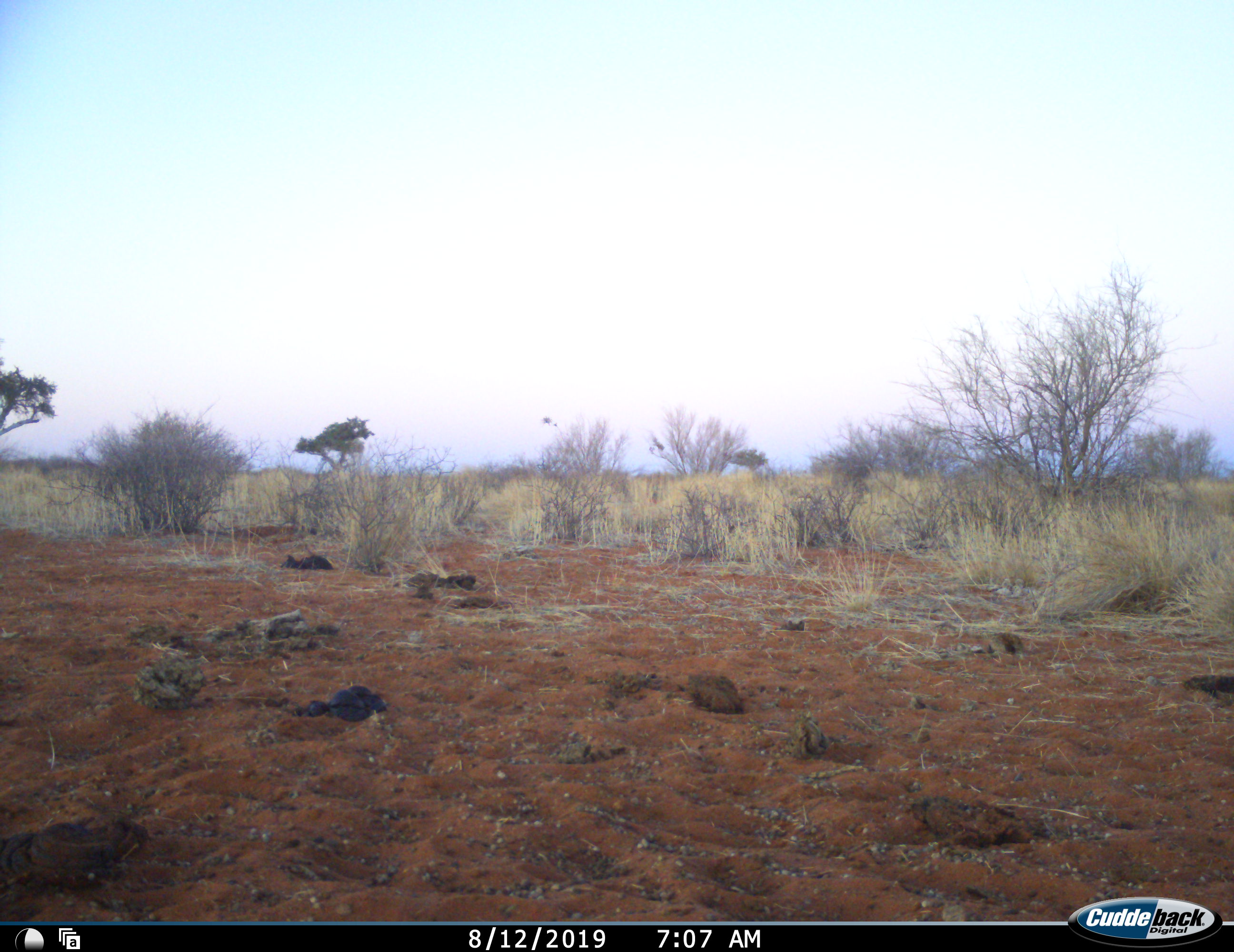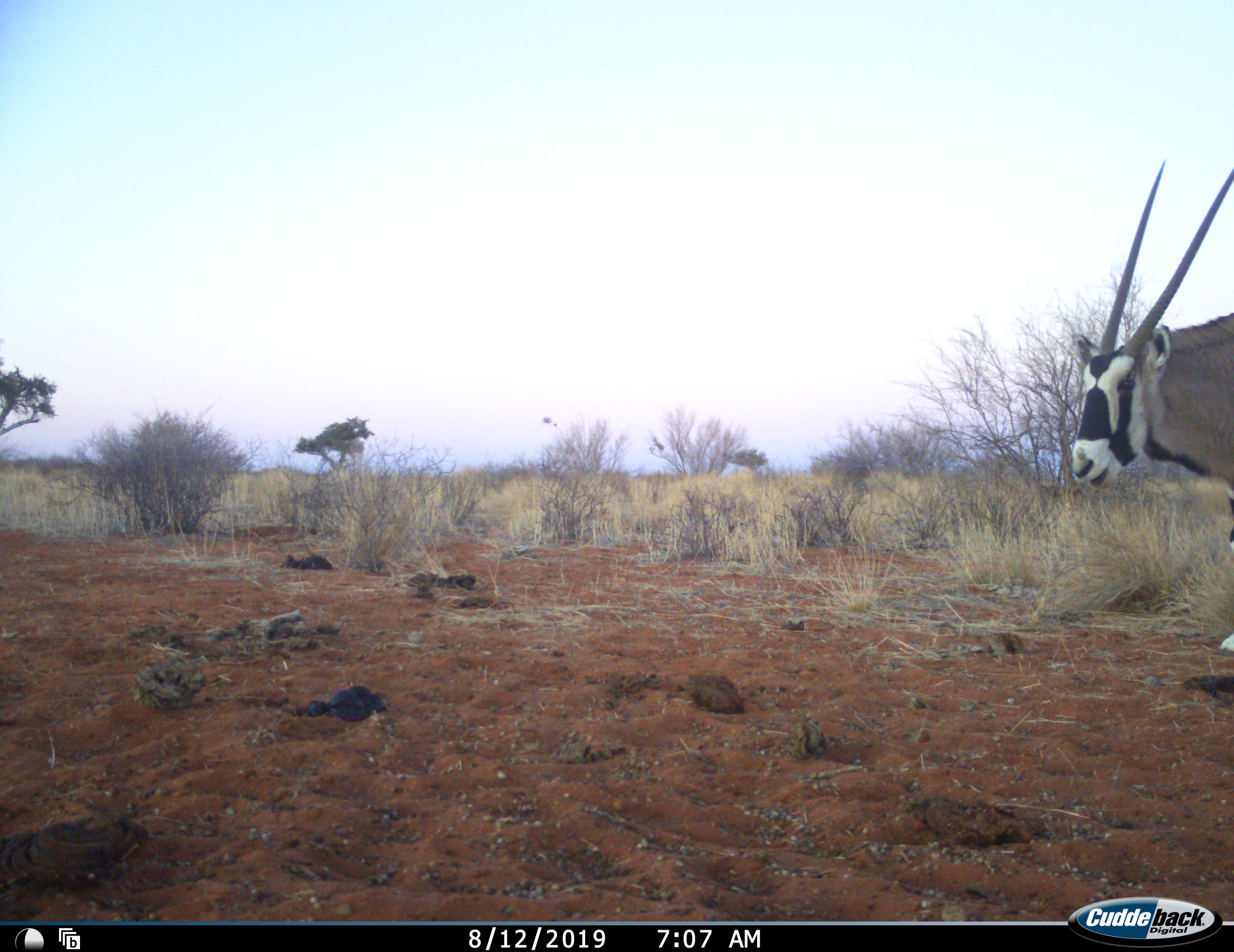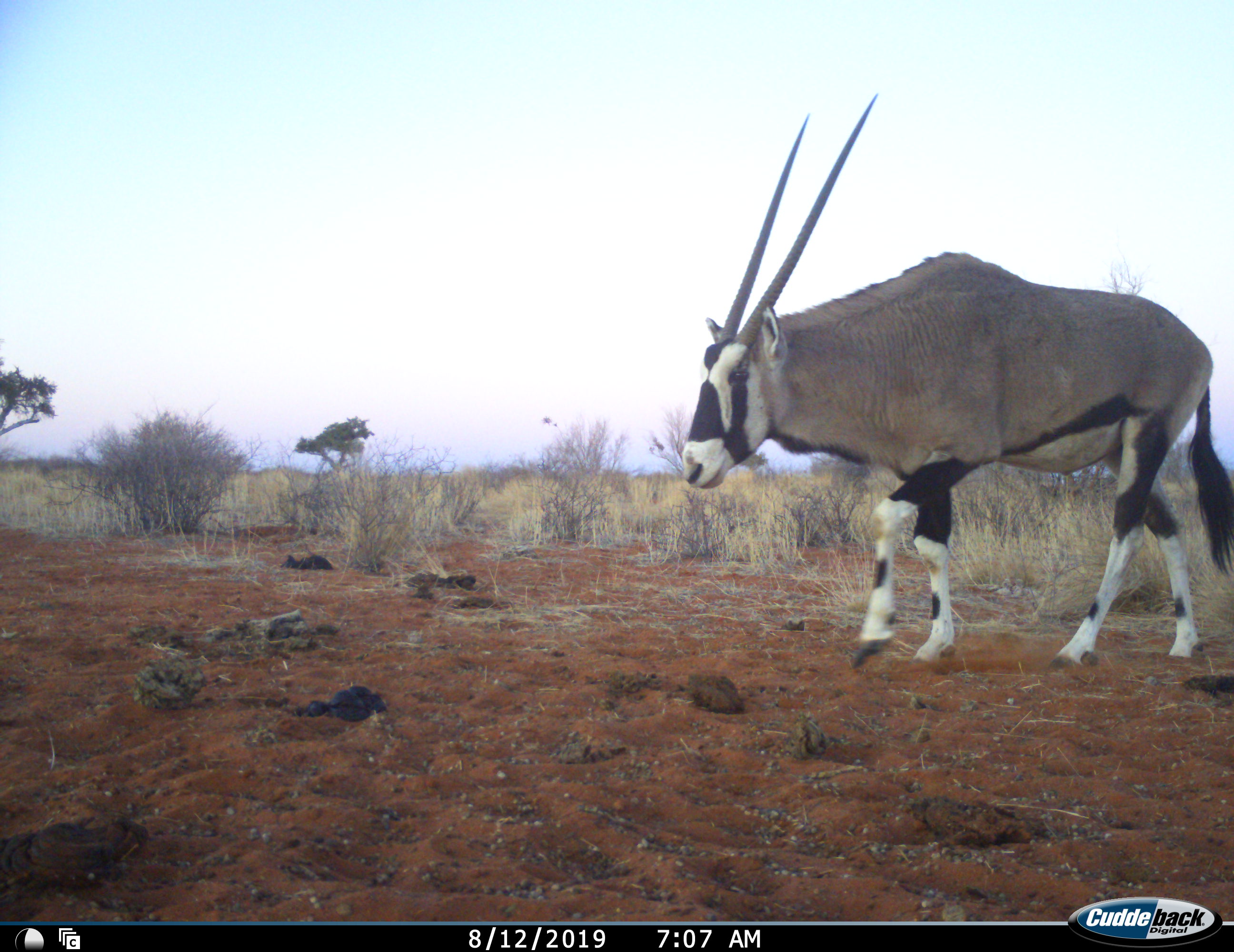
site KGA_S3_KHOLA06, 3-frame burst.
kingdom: Animalia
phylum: Chordata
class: Mammalia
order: Artiodactyla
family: Bovidae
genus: Oryx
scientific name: Oryx gazella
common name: gemsbok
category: oryx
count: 1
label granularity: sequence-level